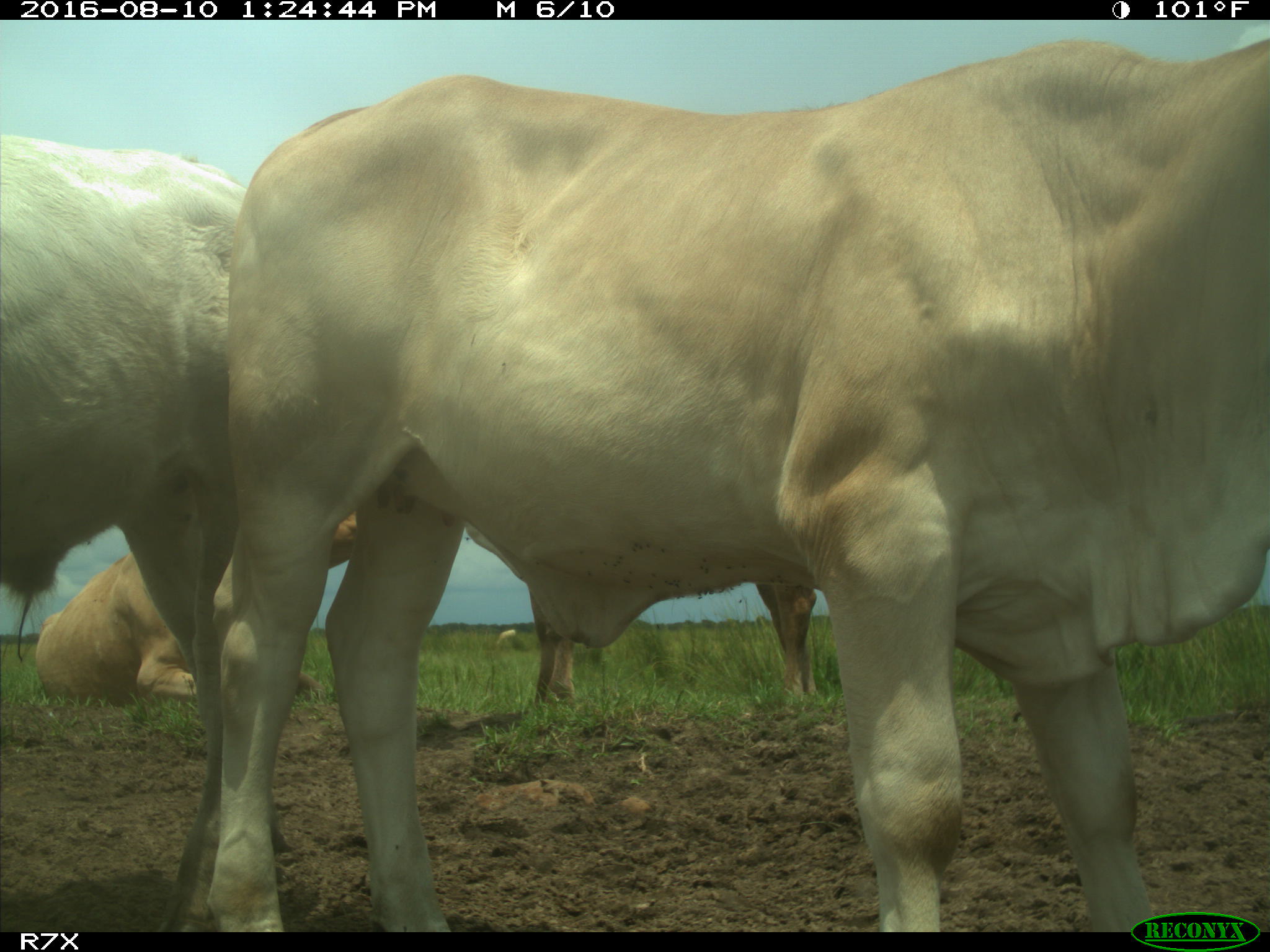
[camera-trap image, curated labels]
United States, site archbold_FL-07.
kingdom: Animalia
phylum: Chordata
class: Mammalia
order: Artiodactyla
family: Bovidae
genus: Bos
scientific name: Bos taurus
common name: domestic cow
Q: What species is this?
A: Bos taurus (domestic cow).